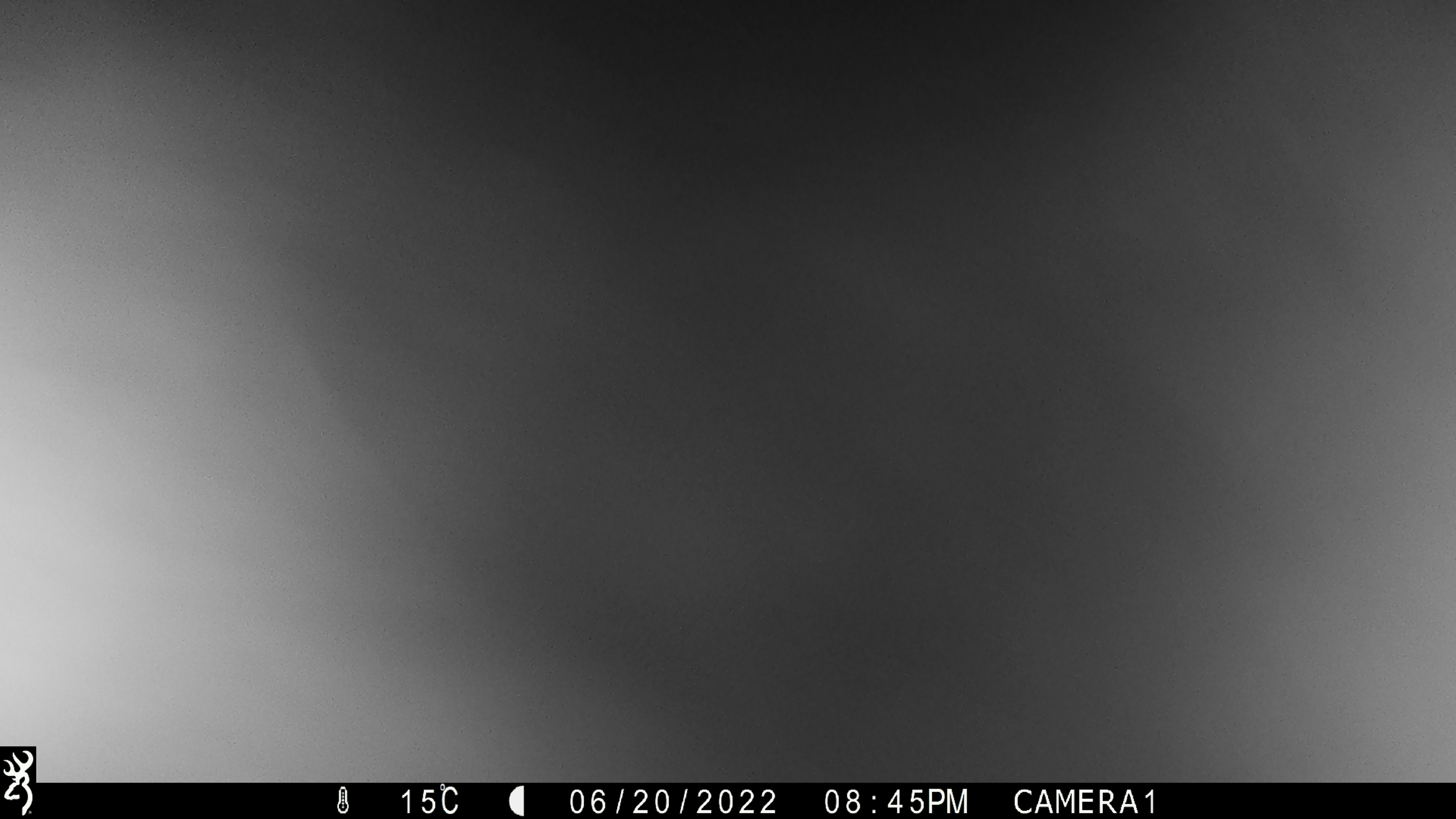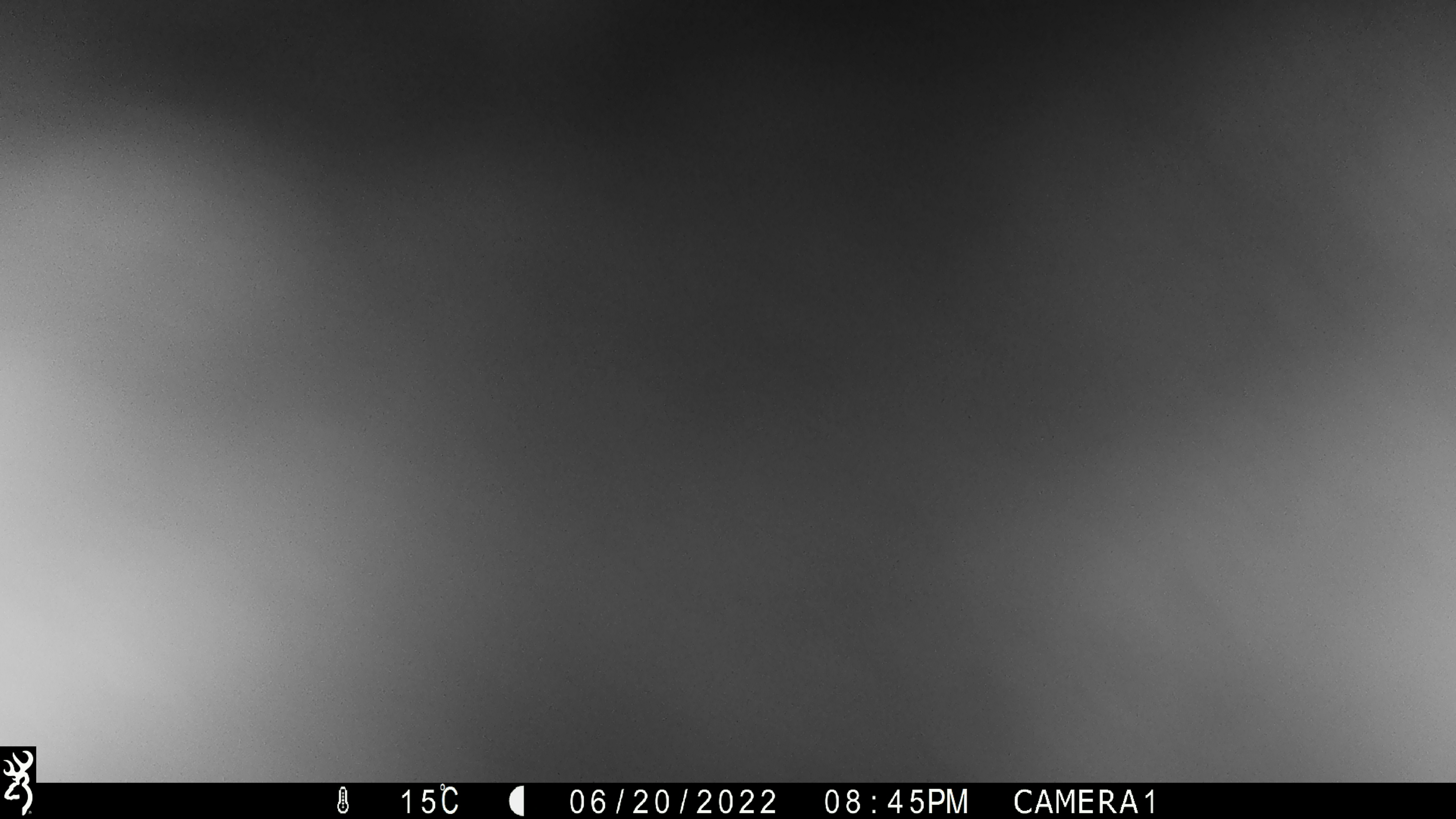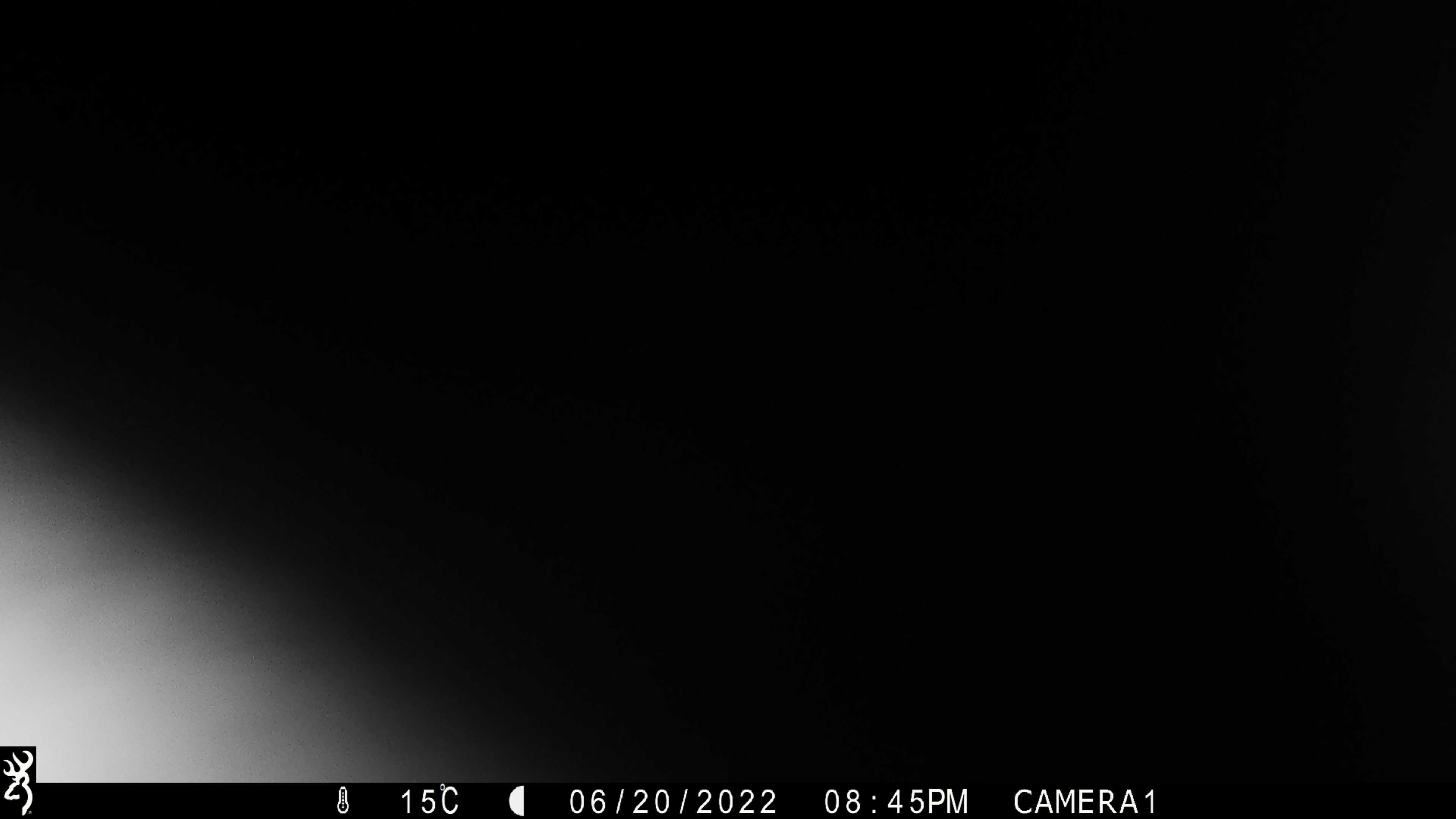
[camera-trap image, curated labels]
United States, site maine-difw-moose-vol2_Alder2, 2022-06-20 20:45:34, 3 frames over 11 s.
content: unidentified animal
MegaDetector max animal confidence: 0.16